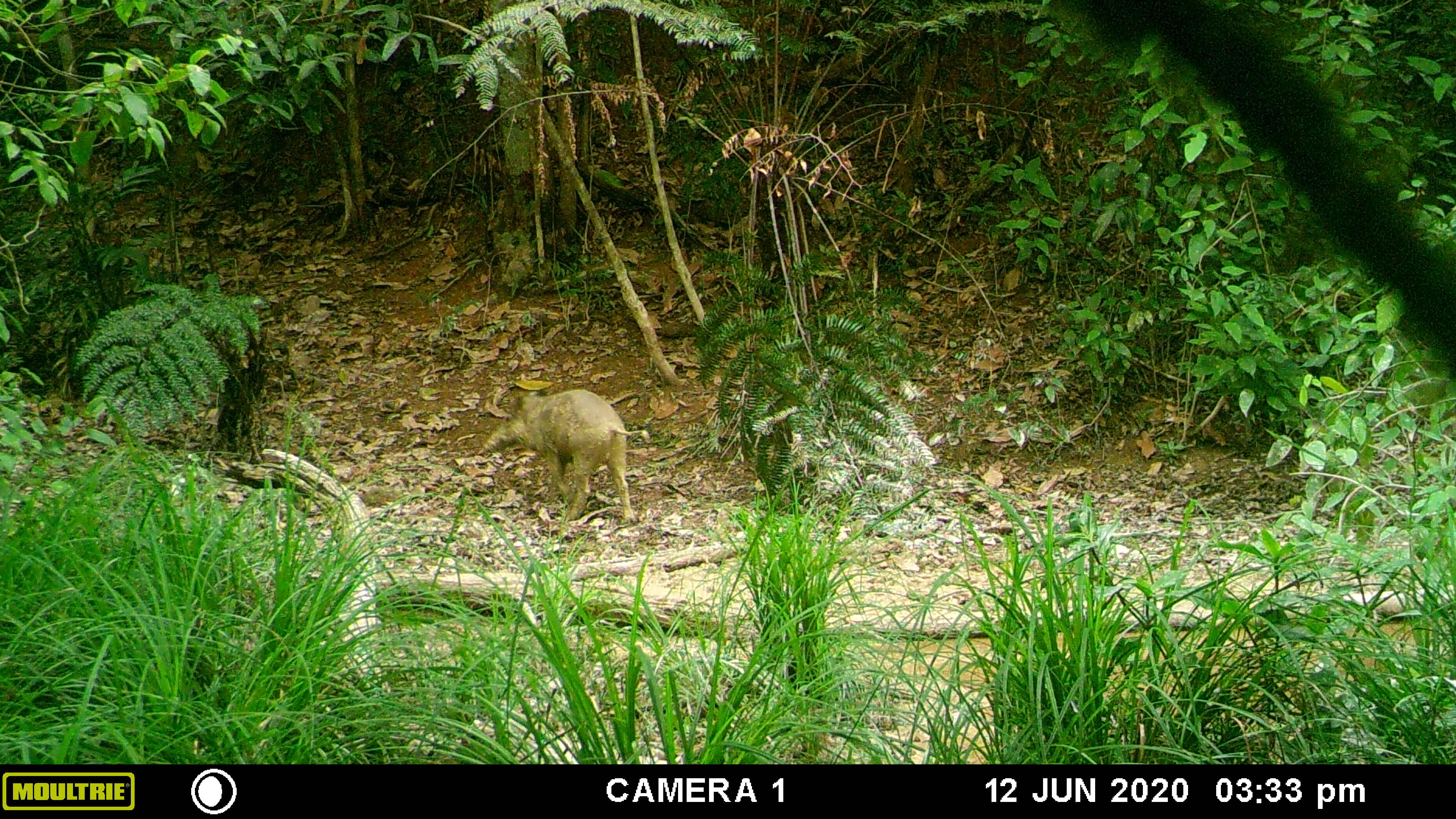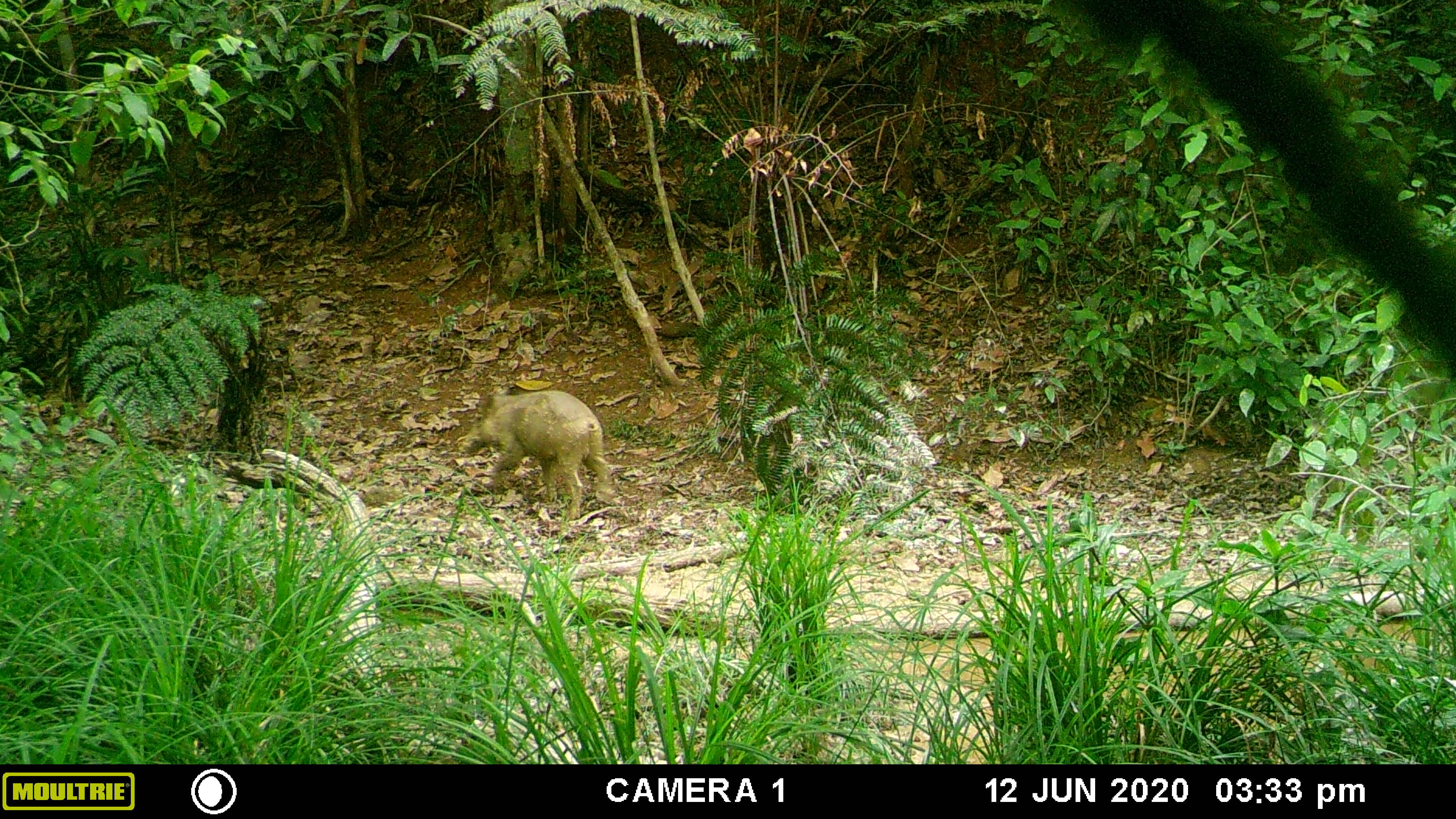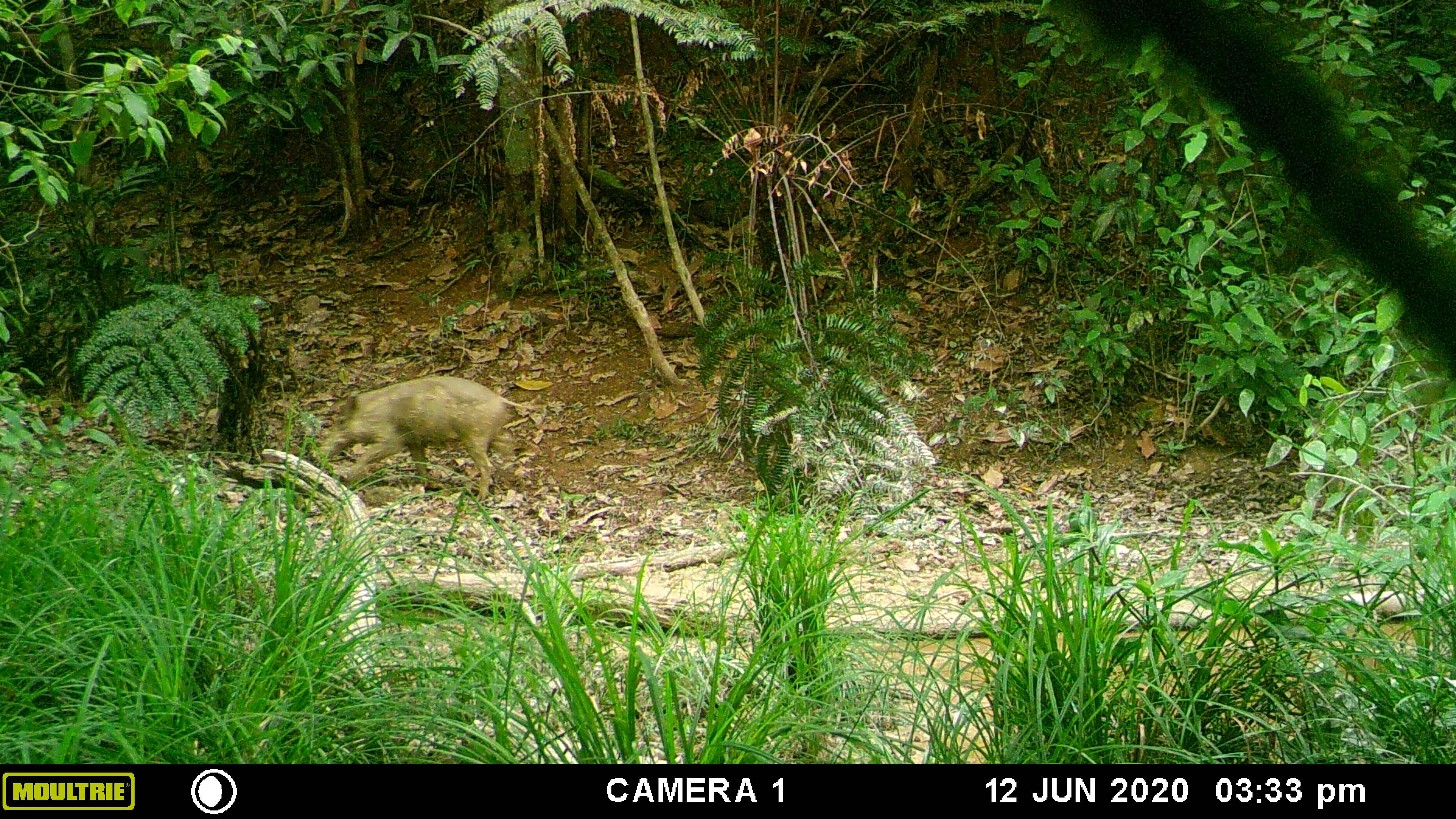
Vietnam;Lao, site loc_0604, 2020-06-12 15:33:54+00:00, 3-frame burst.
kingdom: Animalia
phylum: Chordata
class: Mammalia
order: Artiodactyla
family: Suidae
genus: Sus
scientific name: Sus scrofa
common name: eurasian wild pig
Eurasian wild pig (Sus scrofa). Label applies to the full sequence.